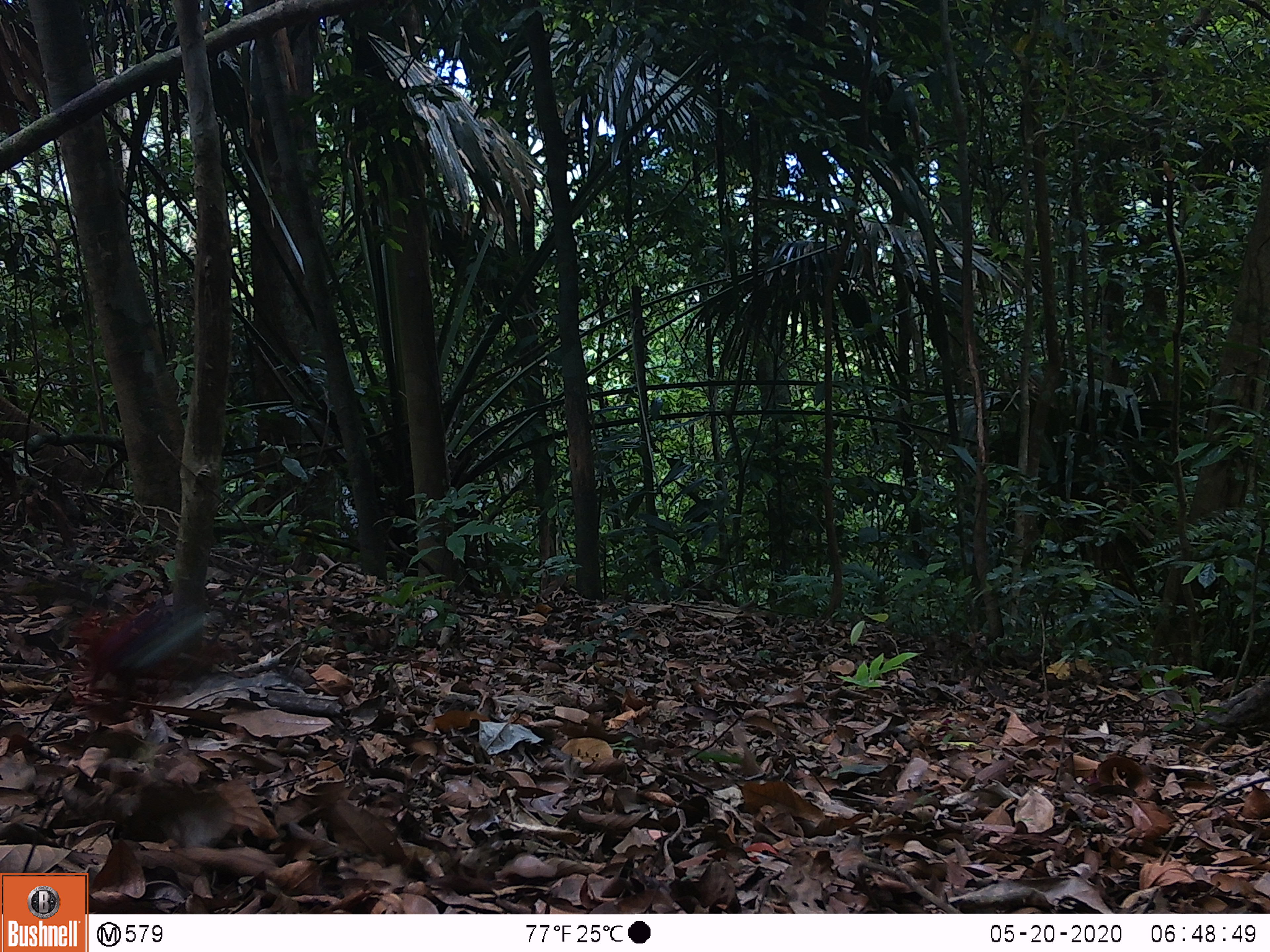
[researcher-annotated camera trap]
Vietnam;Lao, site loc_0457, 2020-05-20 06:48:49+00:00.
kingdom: Animalia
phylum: Chordata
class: Mammalia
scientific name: Mammalia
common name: mammal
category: unidentified small mammal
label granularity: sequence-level